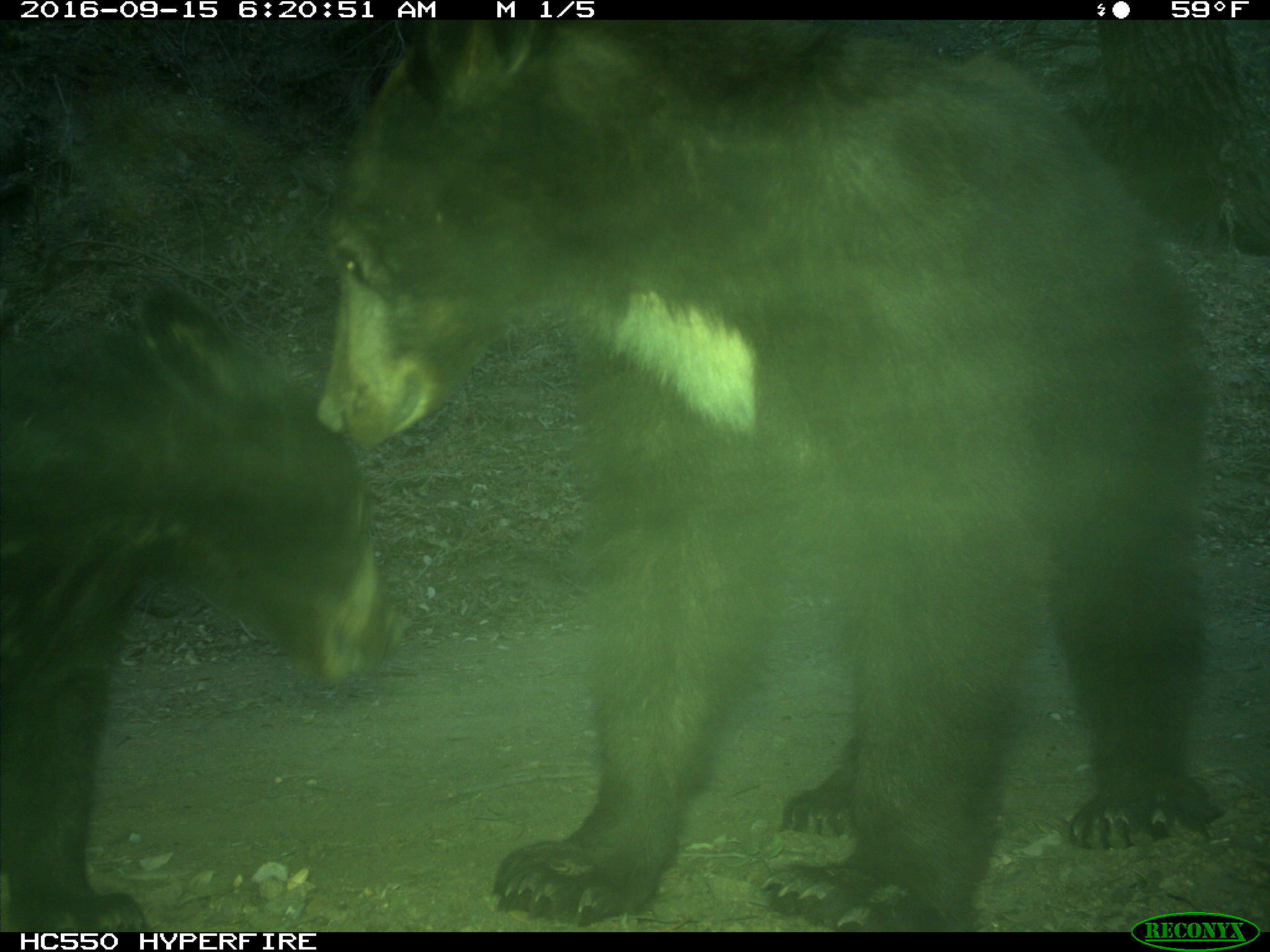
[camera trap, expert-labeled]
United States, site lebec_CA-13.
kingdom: Animalia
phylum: Chordata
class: Mammalia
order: Carnivora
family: Ursidae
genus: Ursus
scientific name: Ursus americanus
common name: american black bear